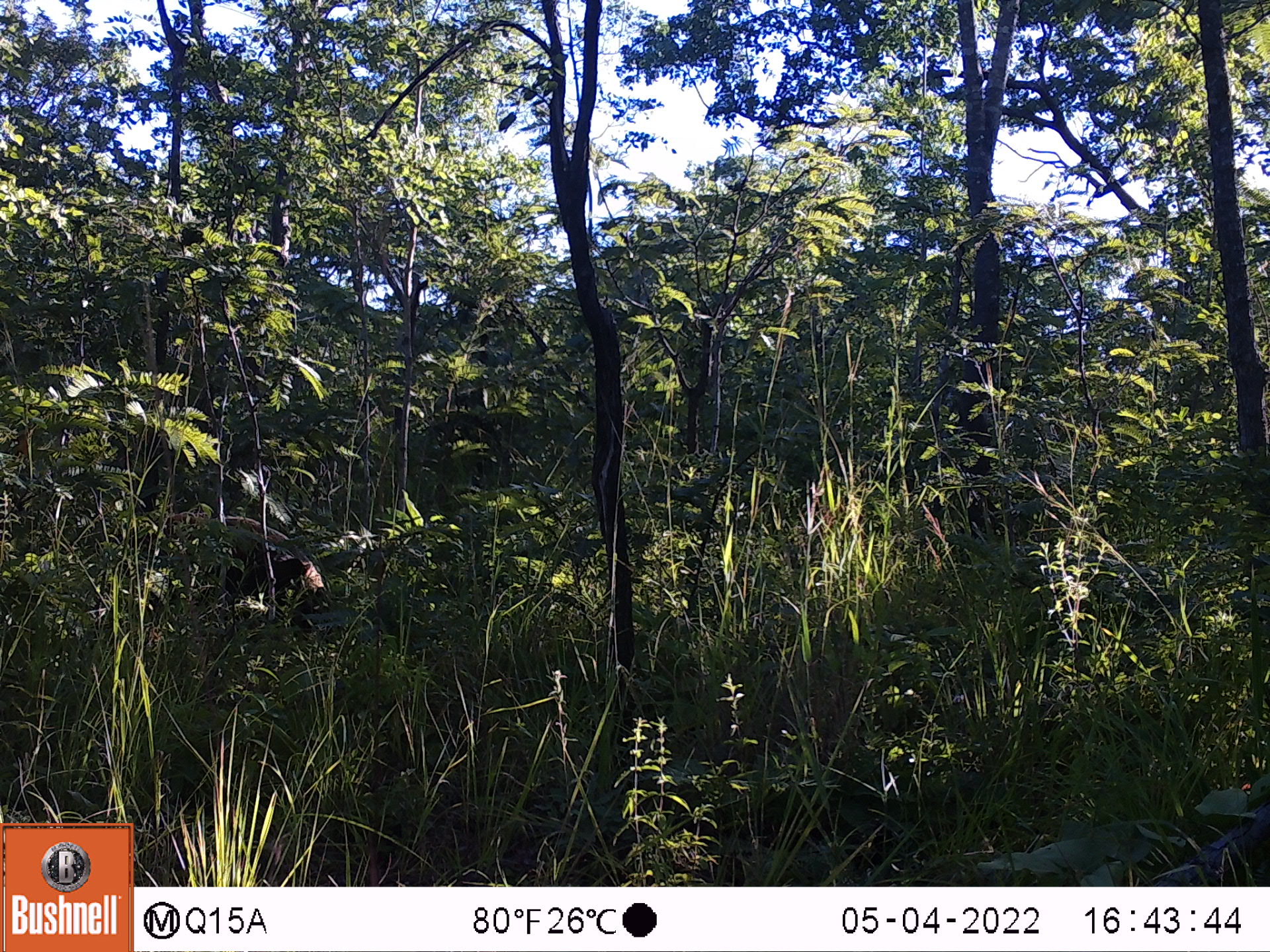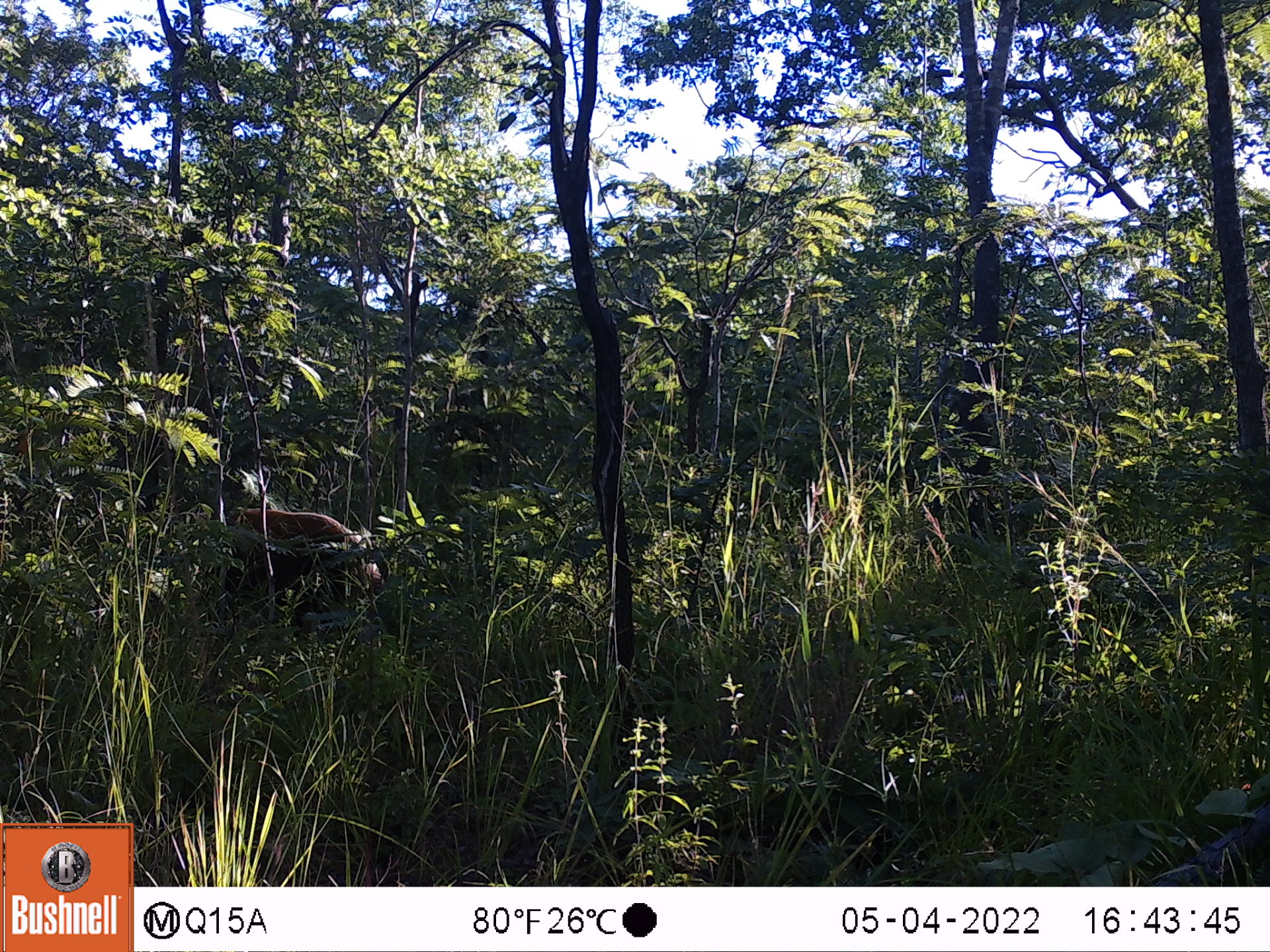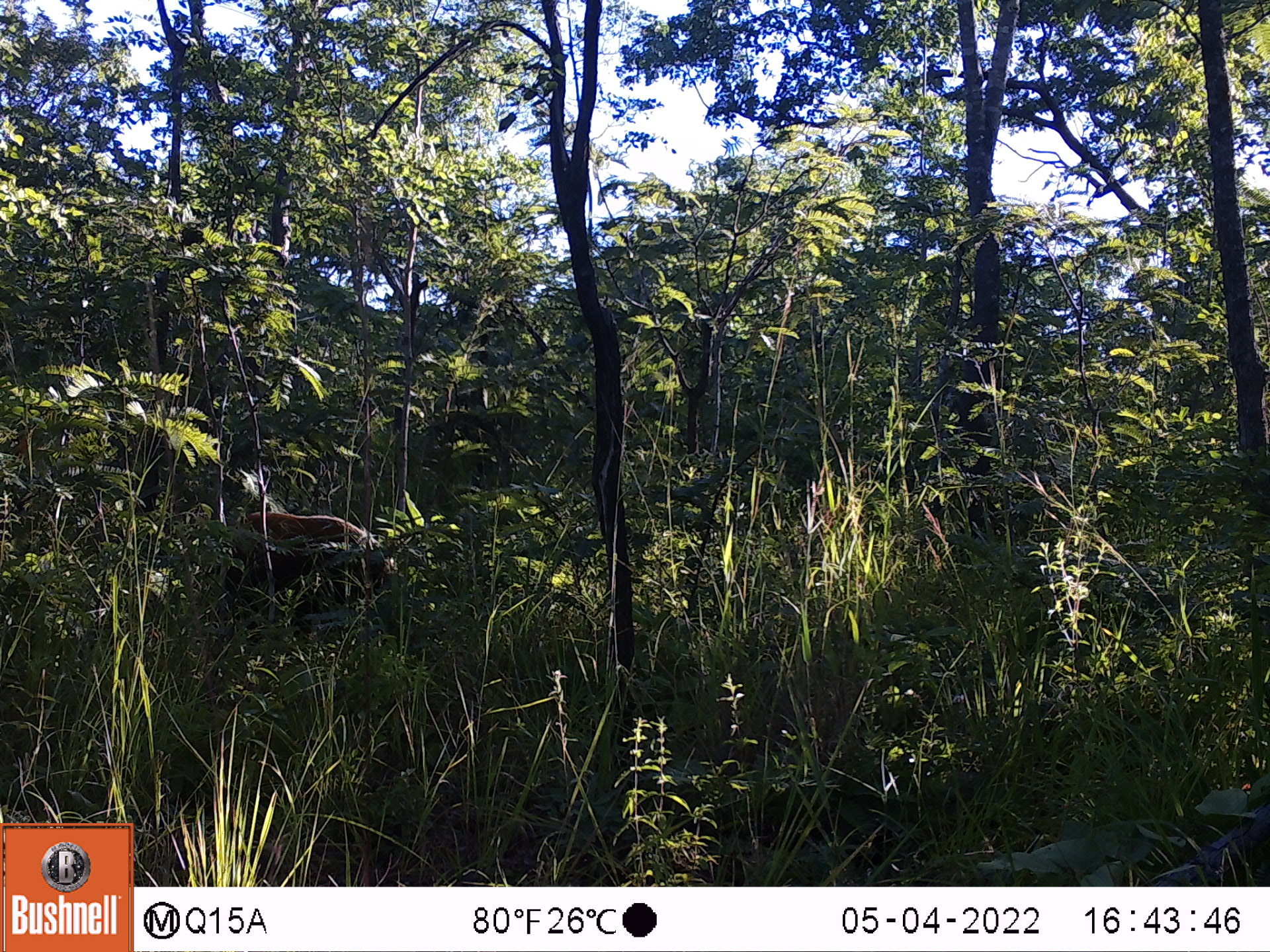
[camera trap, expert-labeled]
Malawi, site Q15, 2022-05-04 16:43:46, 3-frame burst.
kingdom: Animalia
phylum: Chordata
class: Mammalia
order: Artiodactyla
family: Suidae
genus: Potamochoerus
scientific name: Potamochoerus larvatus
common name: bushpig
Bushpig (Potamochoerus larvatus), count 1.